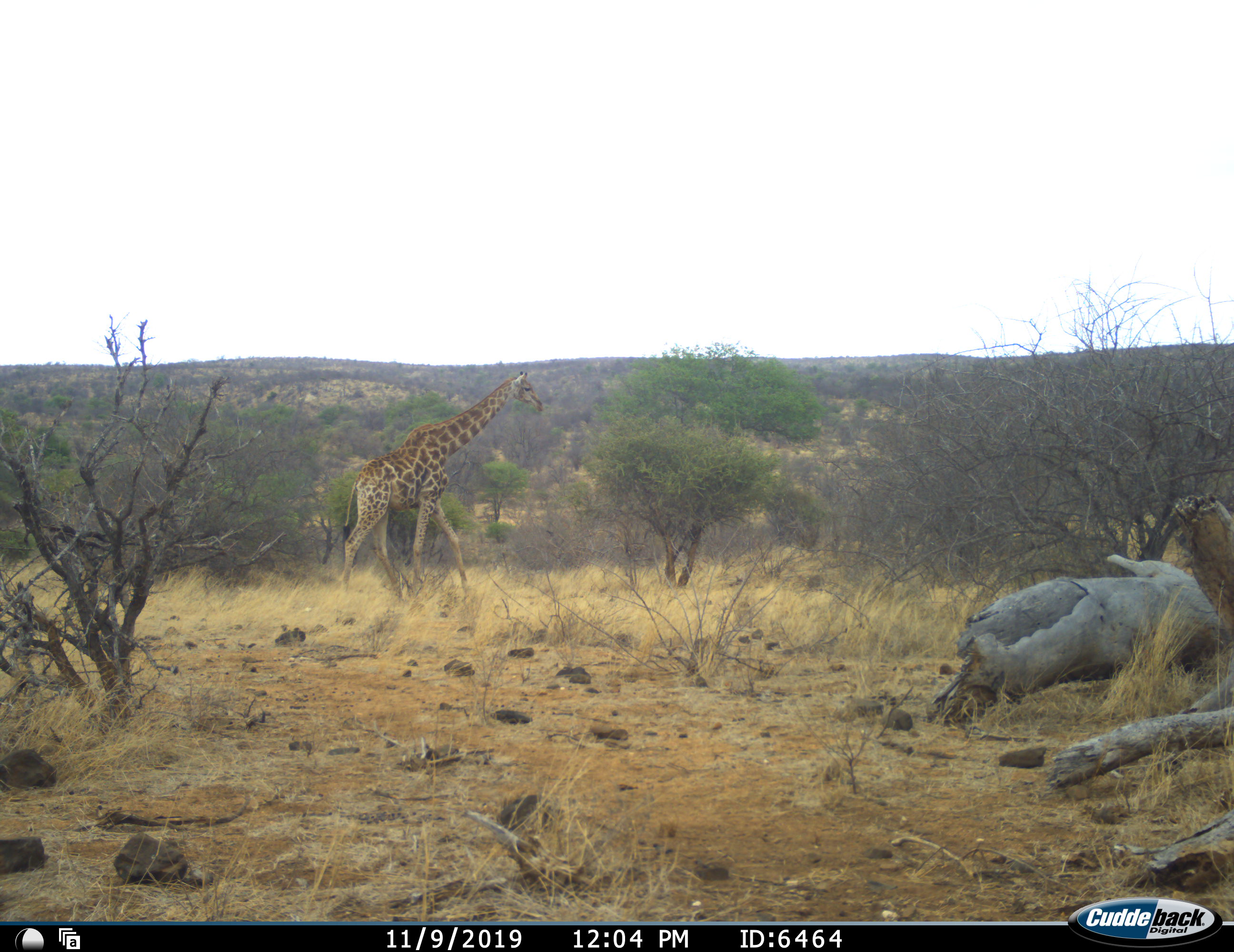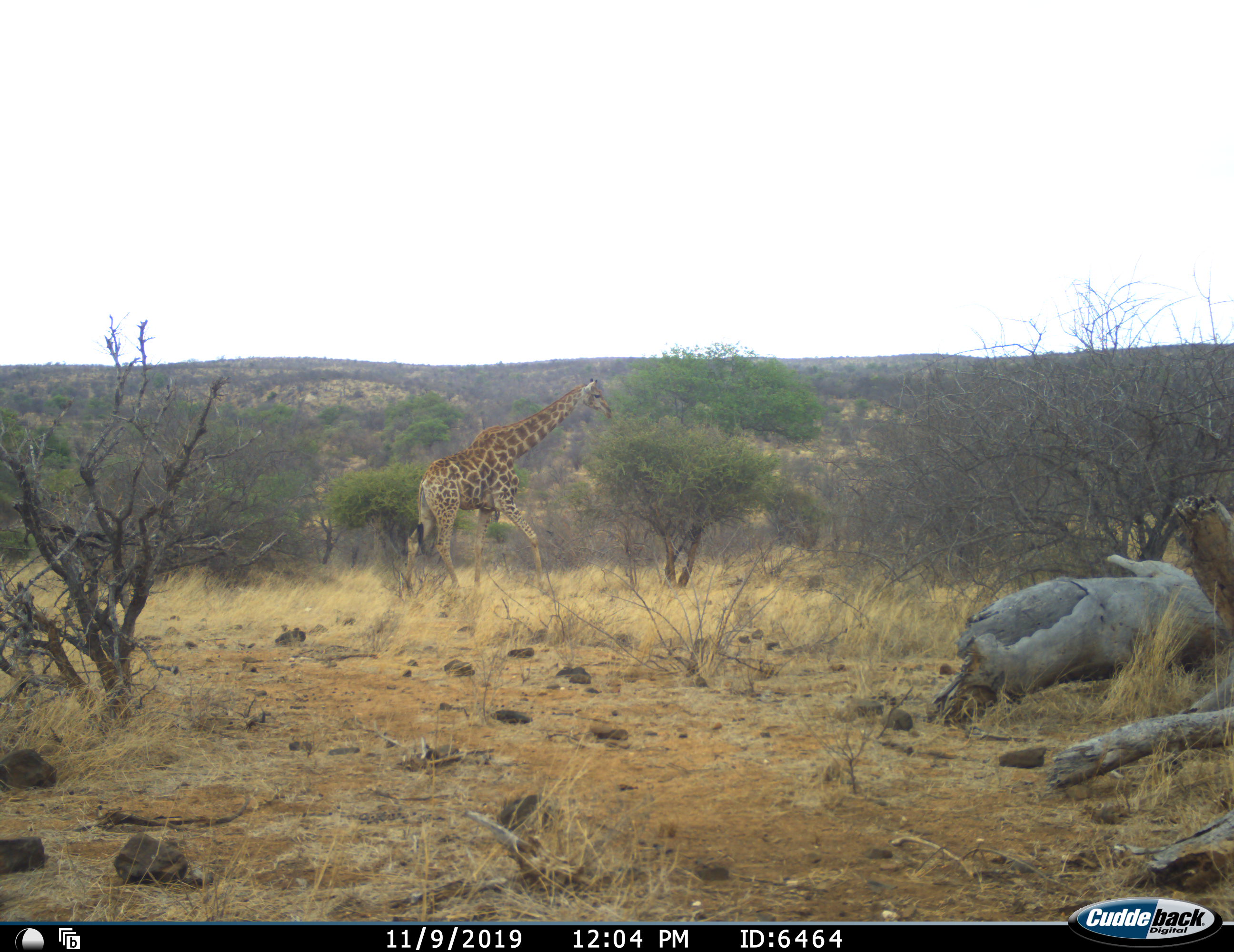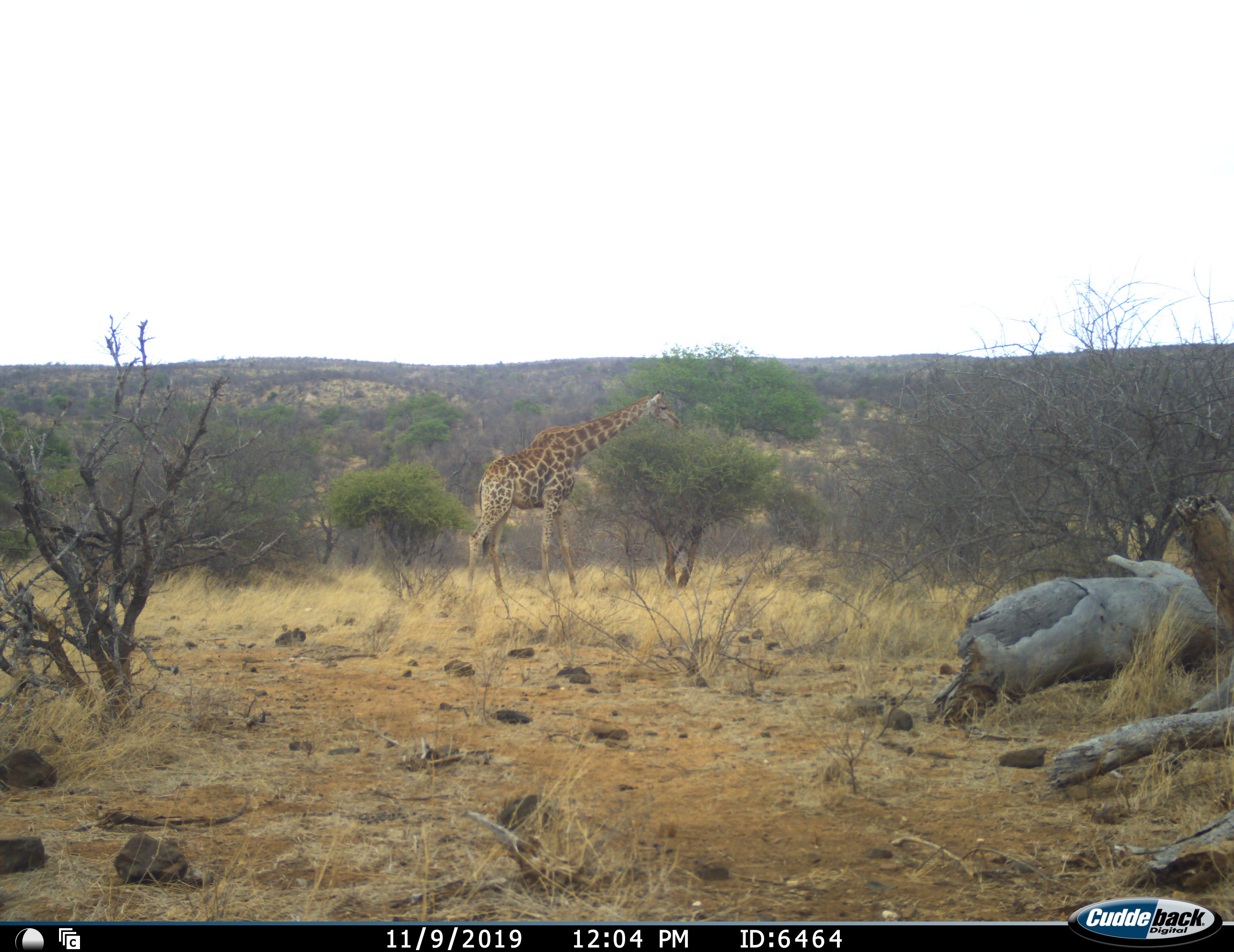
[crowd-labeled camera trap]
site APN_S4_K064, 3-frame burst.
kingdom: Animalia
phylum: Chordata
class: Mammalia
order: Artiodactyla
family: Giraffidae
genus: Giraffa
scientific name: Giraffa camelopardalis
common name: giraffe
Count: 1.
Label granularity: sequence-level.